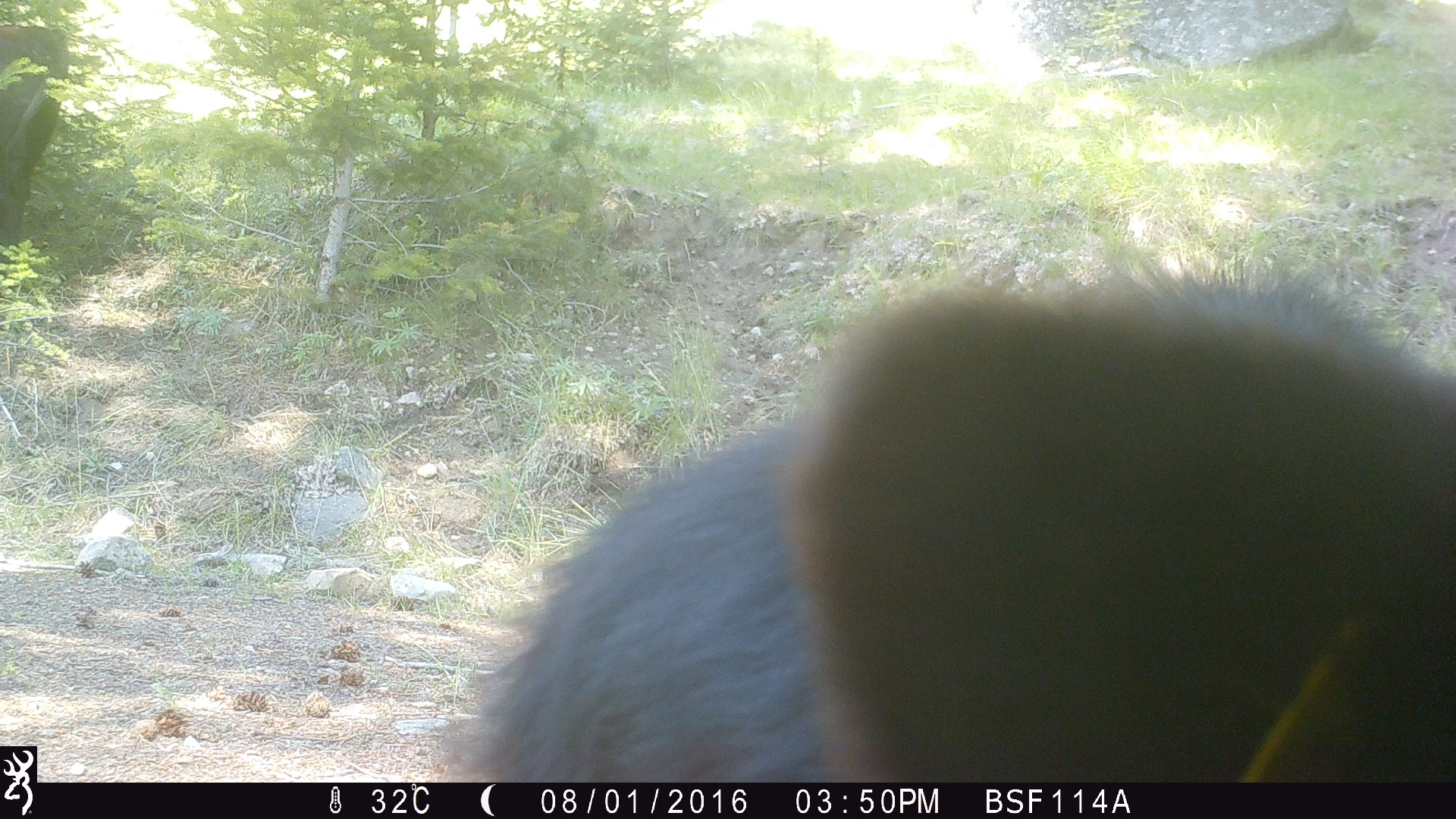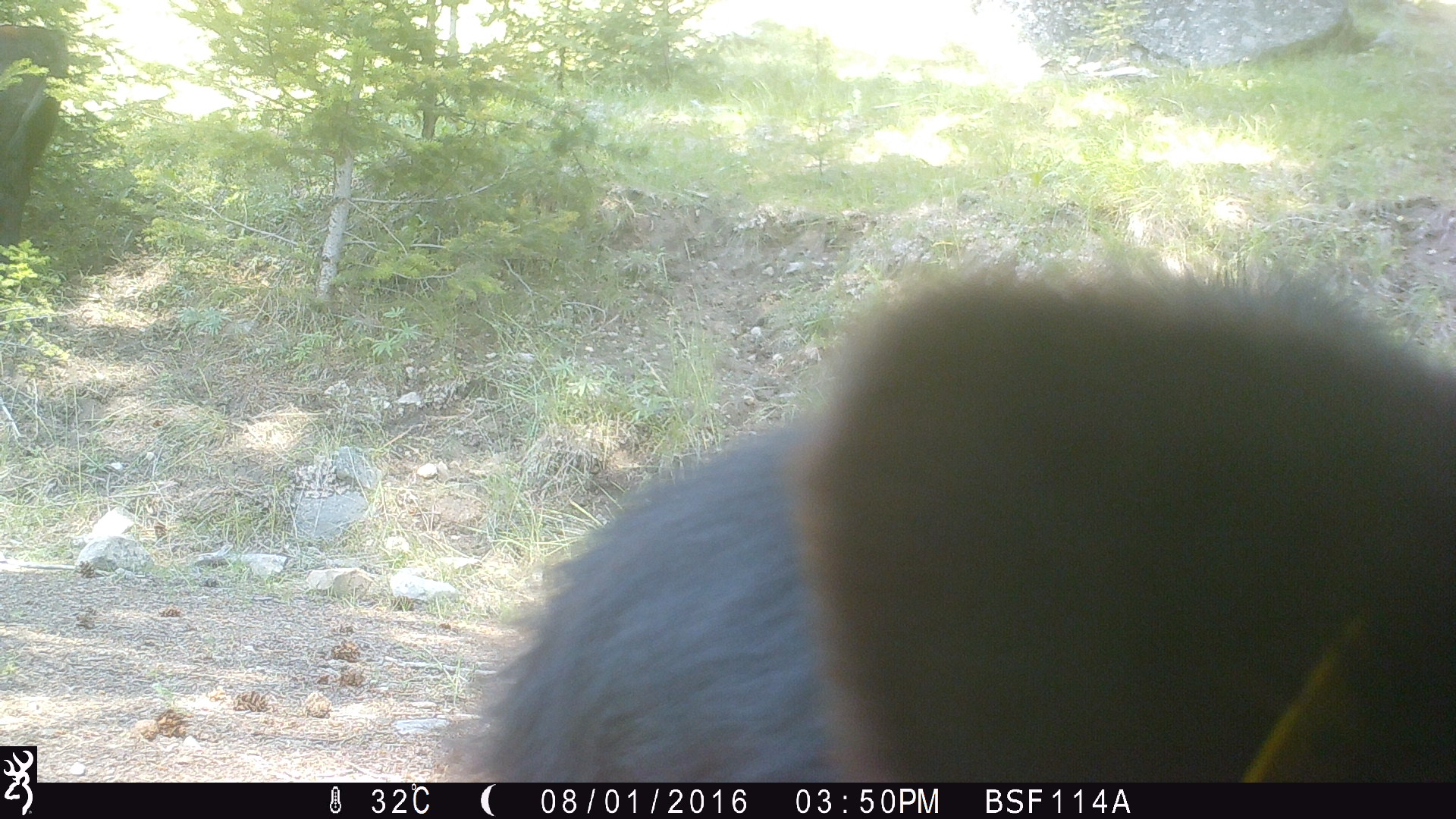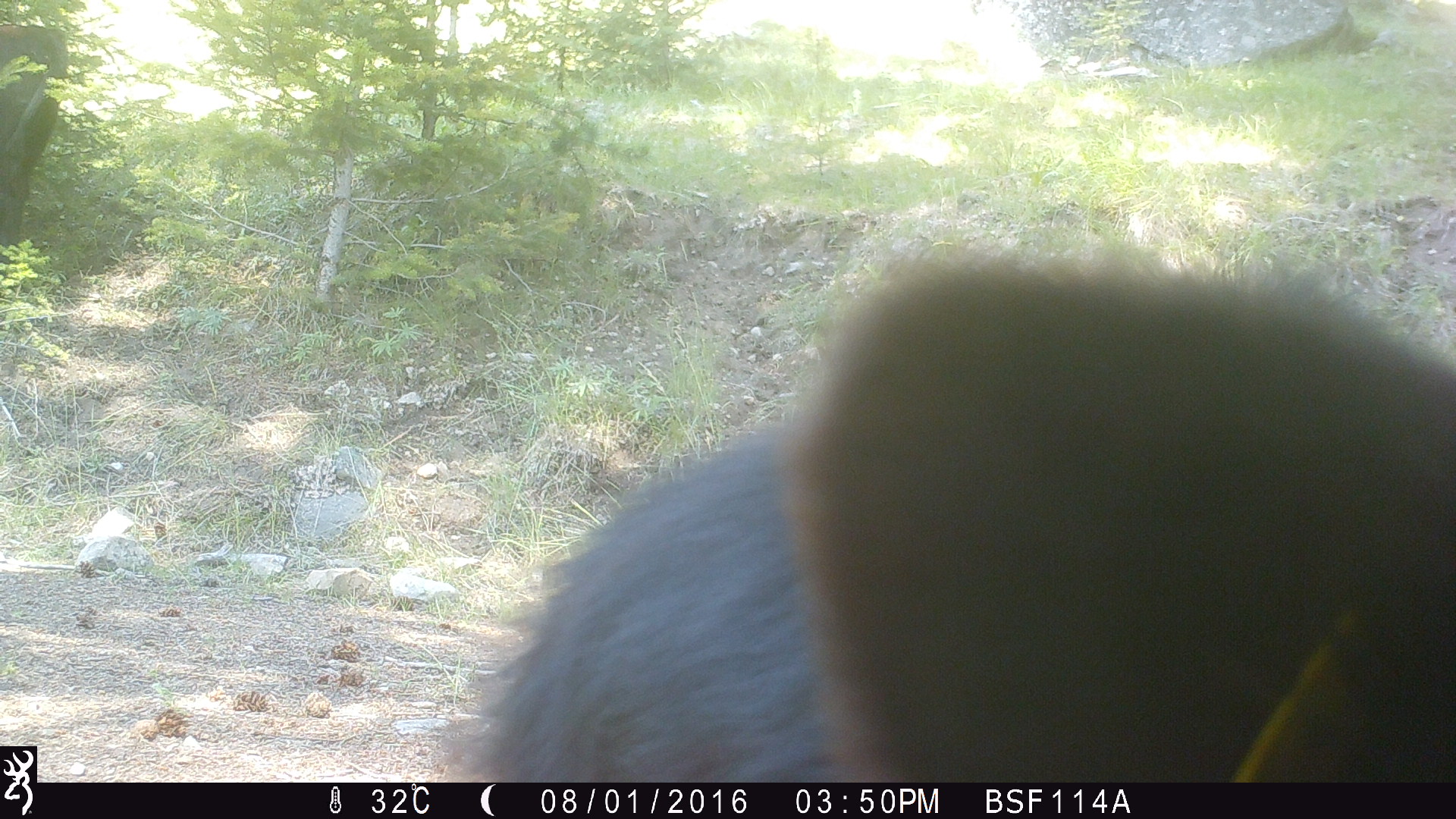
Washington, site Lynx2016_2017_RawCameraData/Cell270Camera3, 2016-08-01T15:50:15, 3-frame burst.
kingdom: Animalia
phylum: Chordata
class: Mammalia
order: Artiodactyla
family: Bovidae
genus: Bos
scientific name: Bos taurus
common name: domestic cattle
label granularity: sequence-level